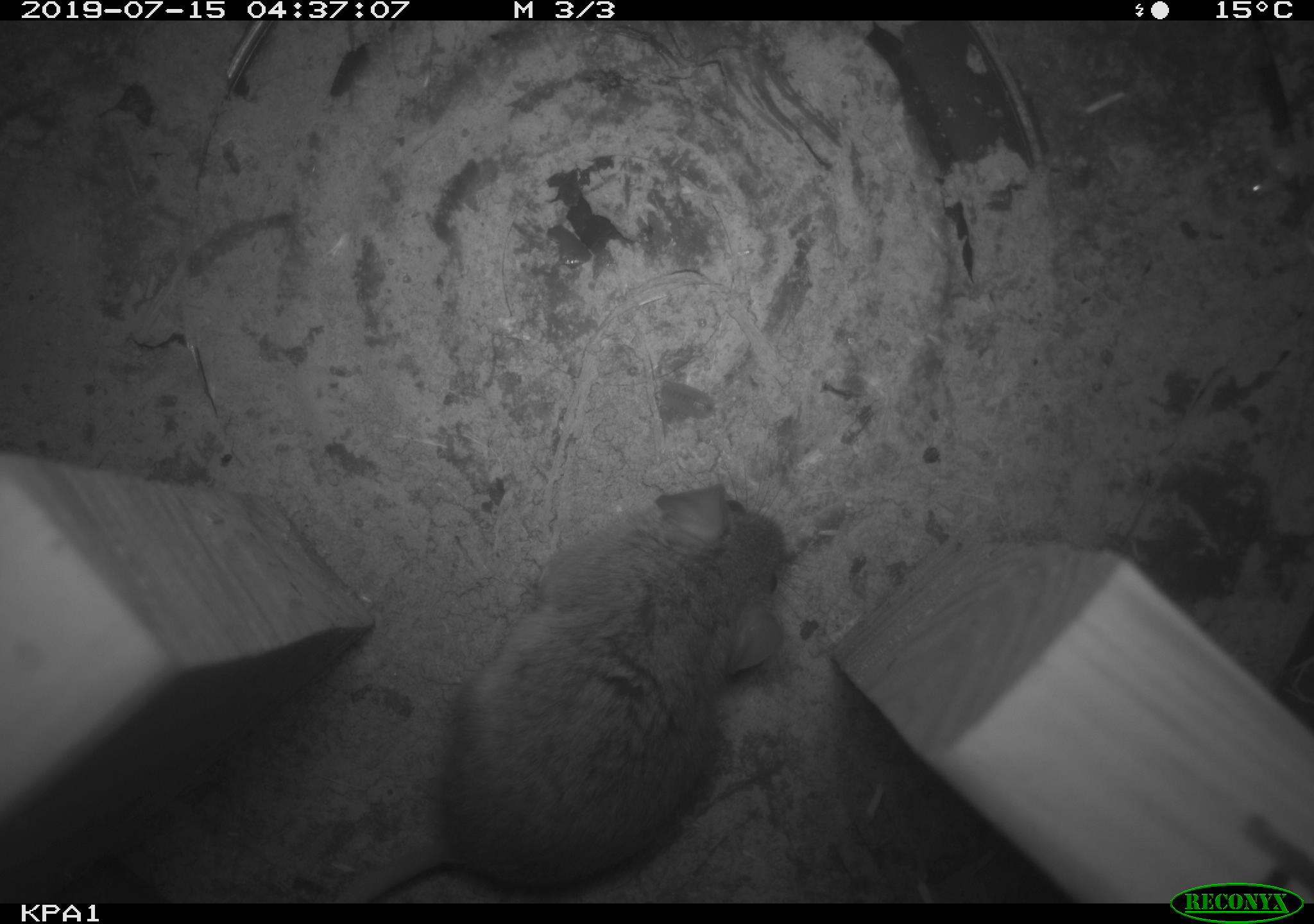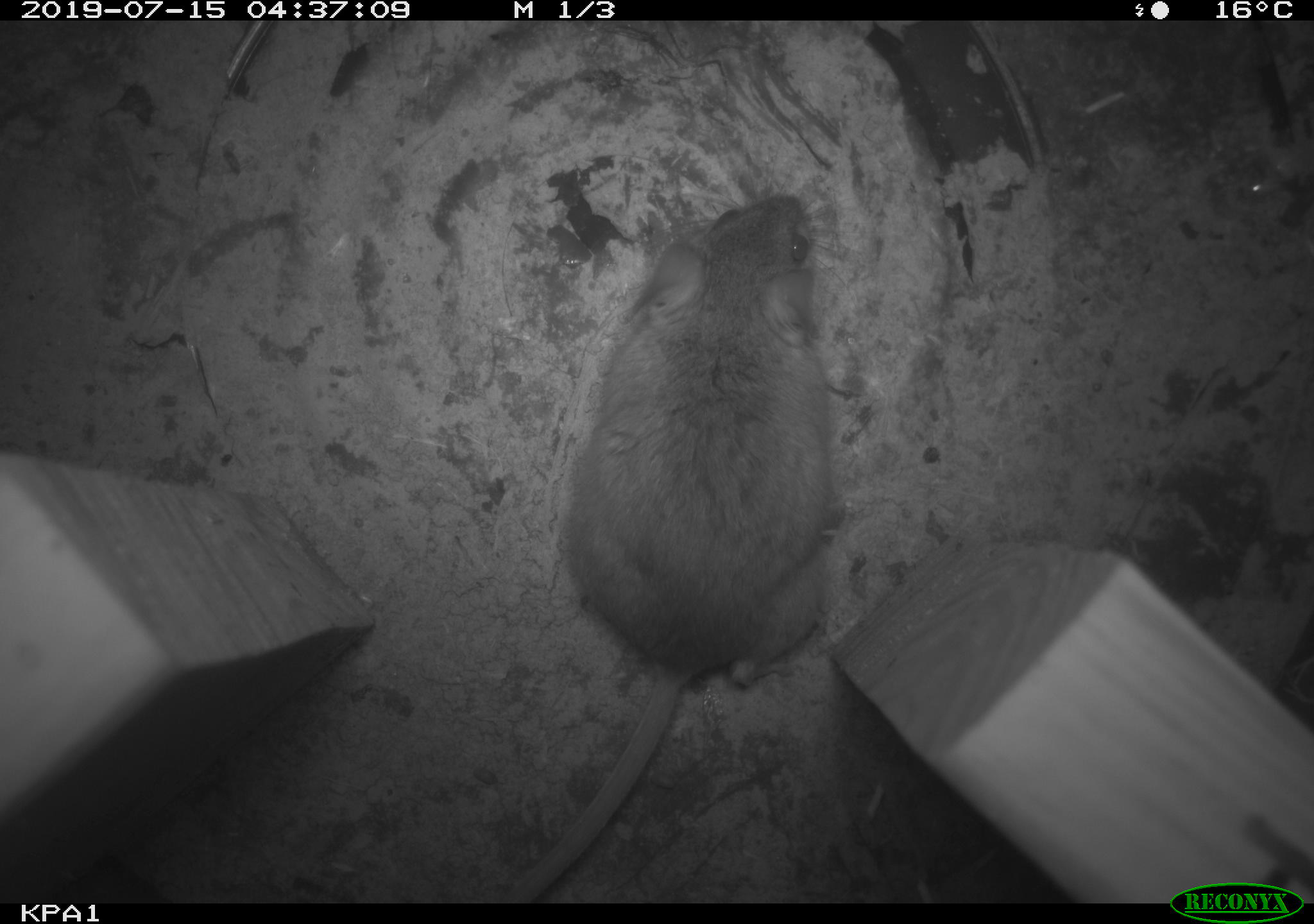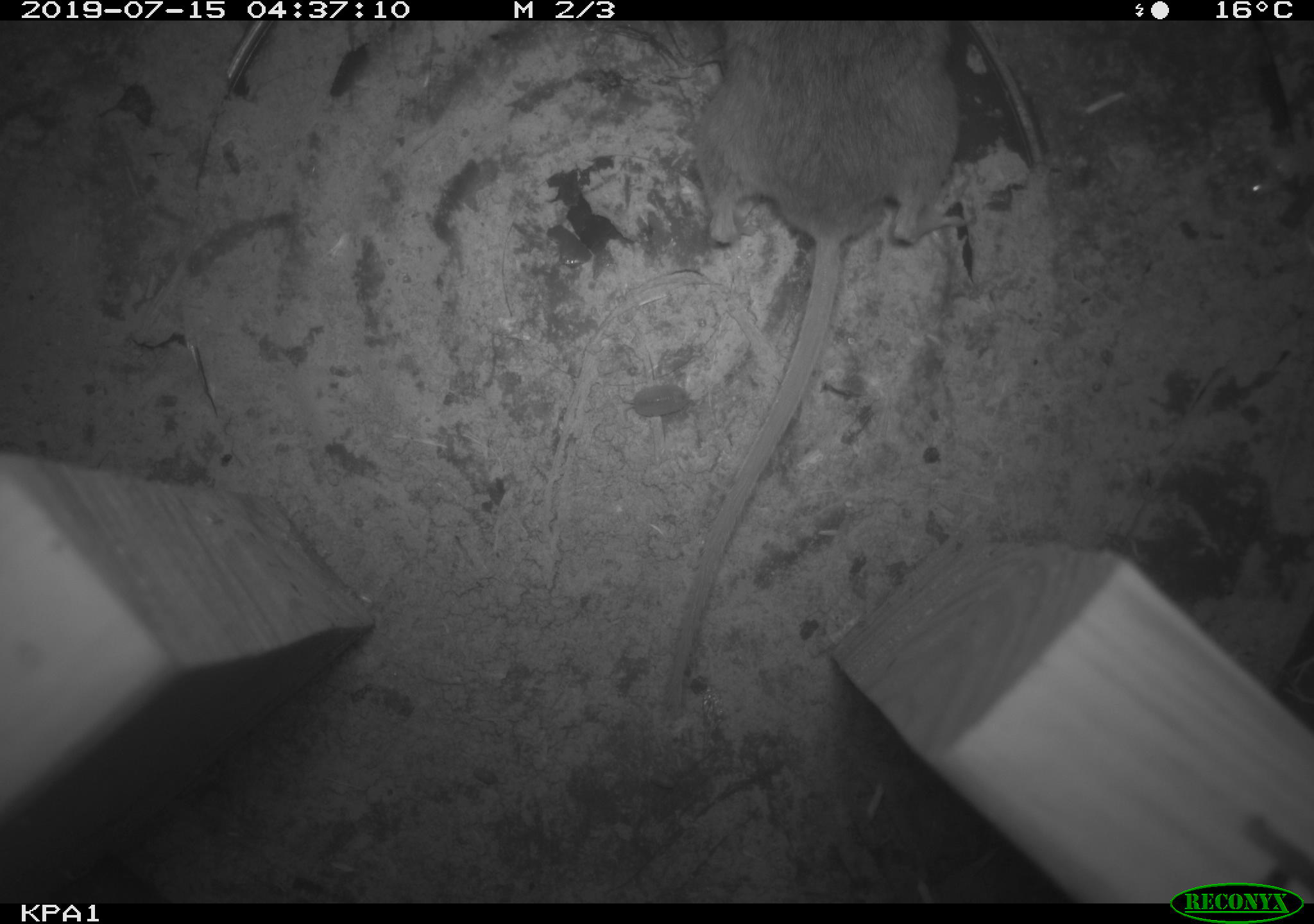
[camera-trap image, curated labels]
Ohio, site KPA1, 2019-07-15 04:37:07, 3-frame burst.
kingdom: Animalia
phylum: Chordata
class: Mammalia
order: Rodentia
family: Cricetidae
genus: Peromyscus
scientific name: Peromyscus leucopus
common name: white-footed mouse